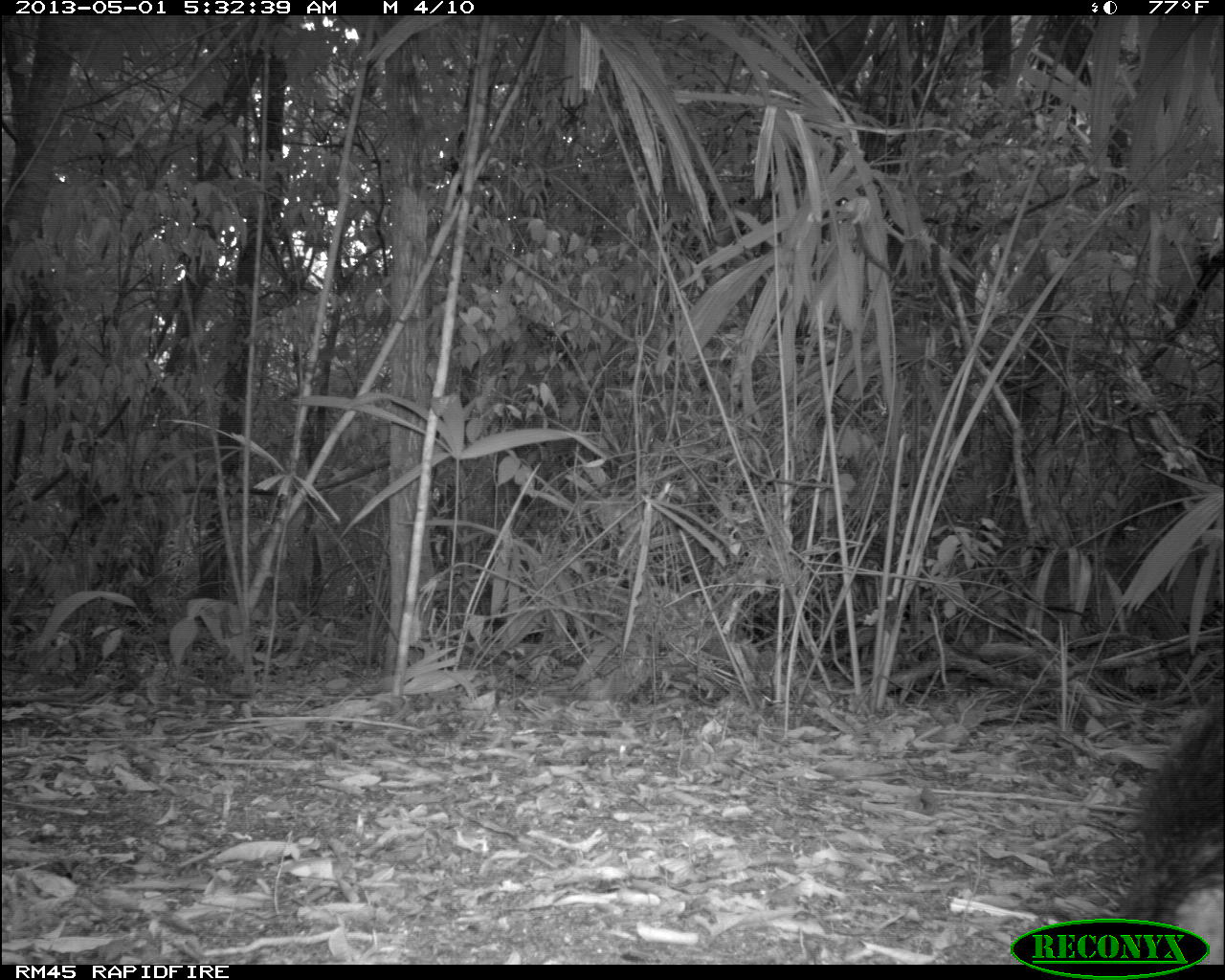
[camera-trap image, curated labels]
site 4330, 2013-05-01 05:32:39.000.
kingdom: Animalia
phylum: Chordata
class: Mammalia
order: Artiodactyla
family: Tayassuidae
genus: Tayassu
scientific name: Tayassu pecari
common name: white-lipped peccary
Tayassu pecari (white-lipped peccary), count 1.